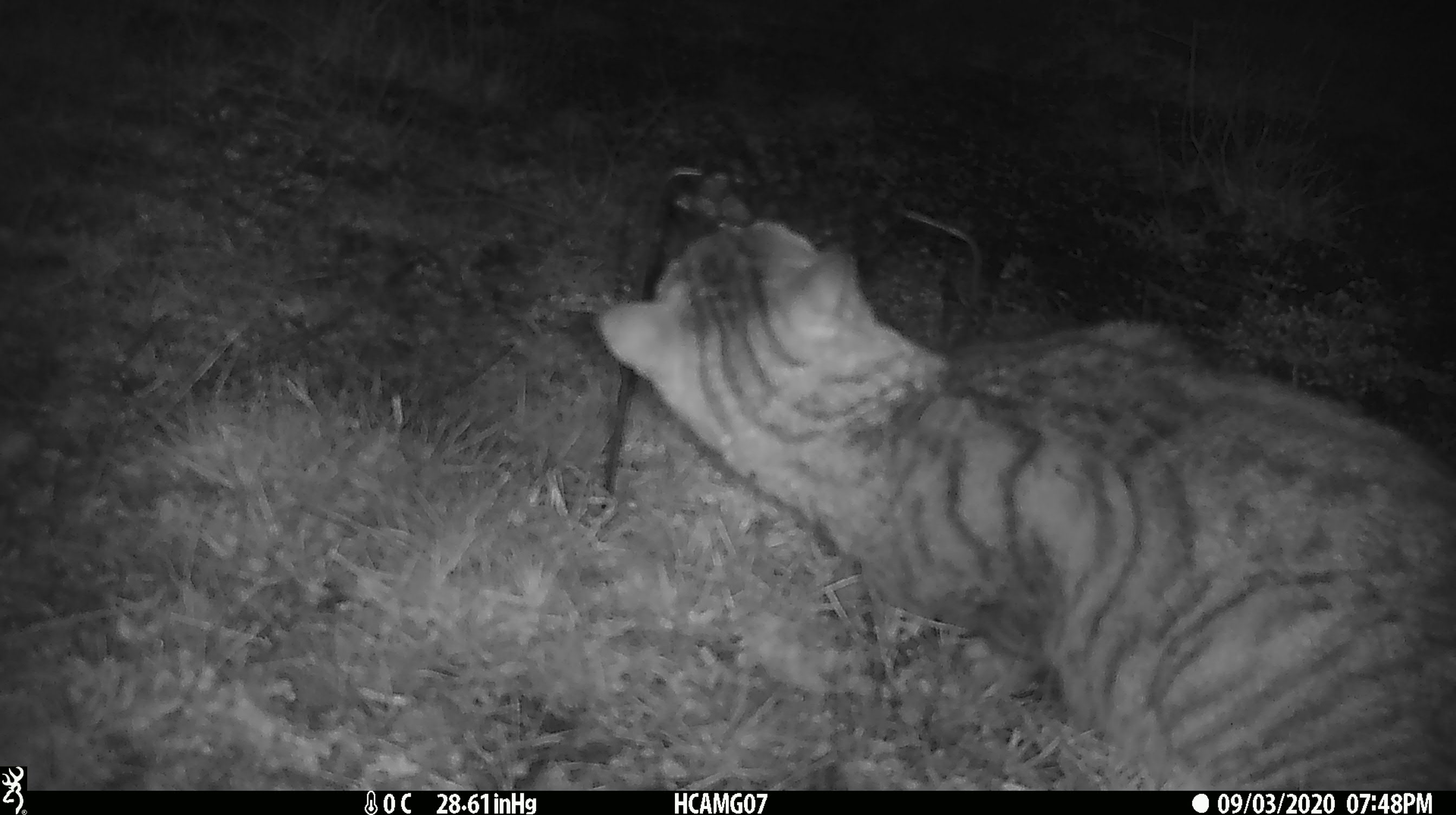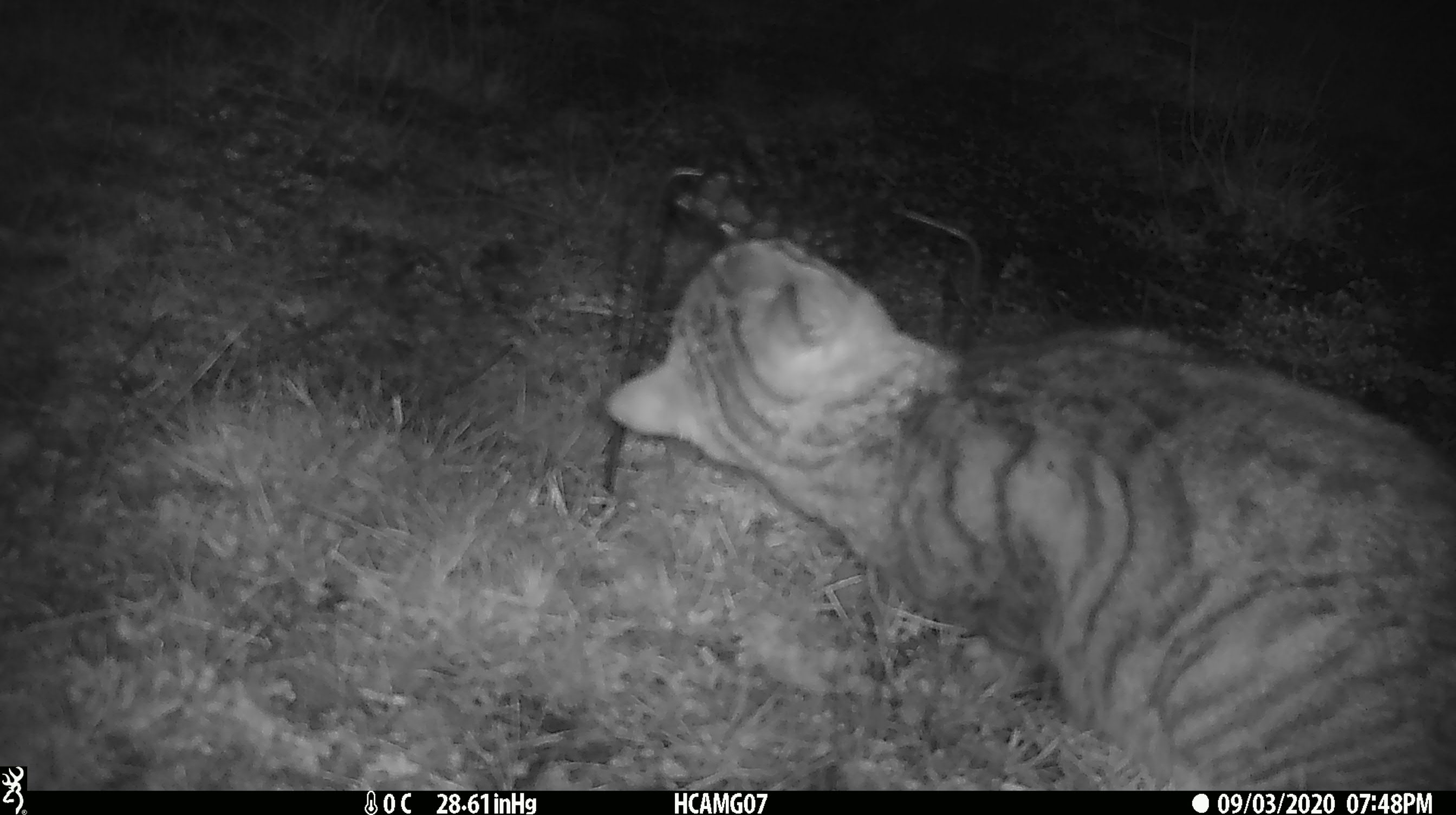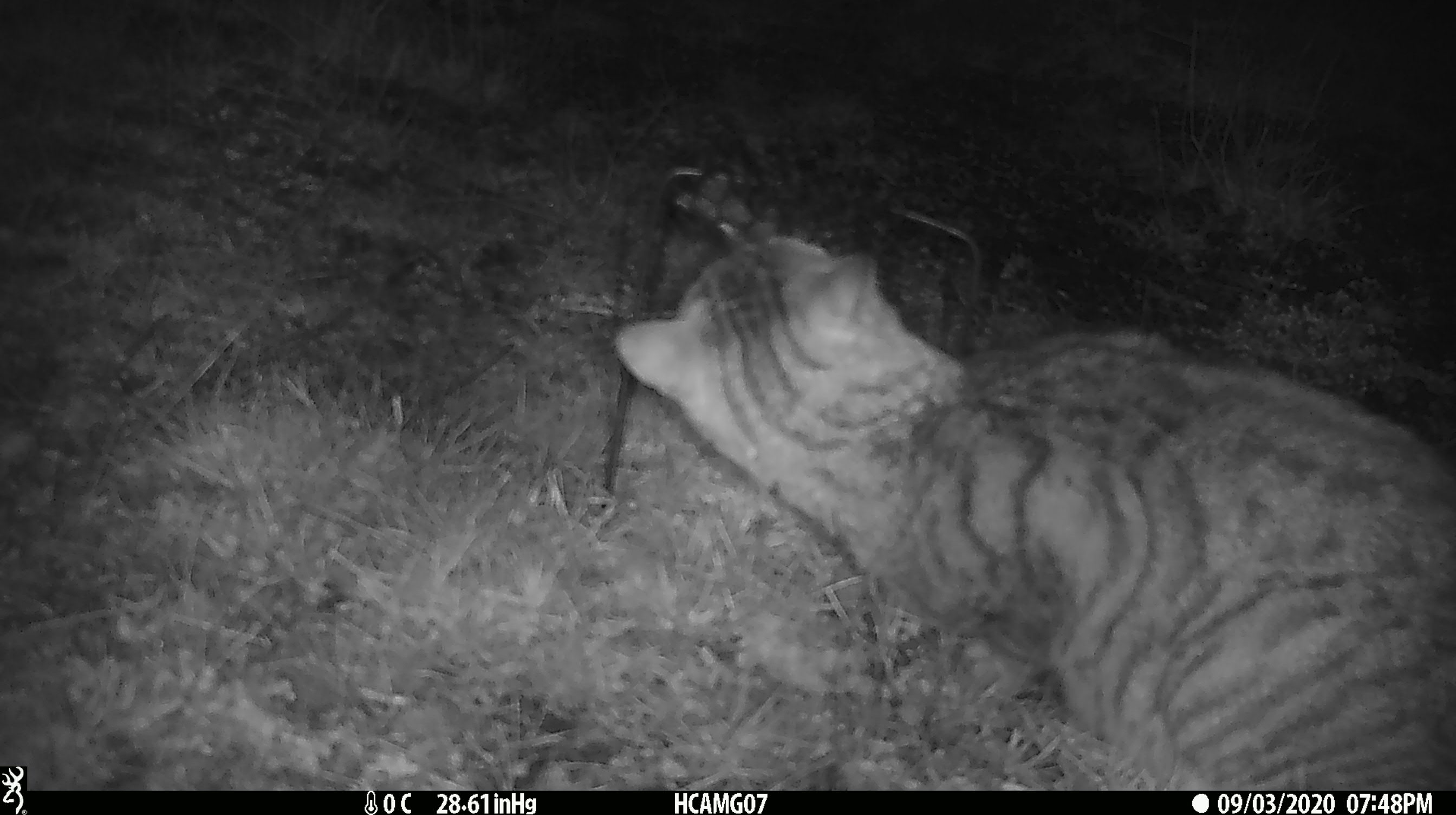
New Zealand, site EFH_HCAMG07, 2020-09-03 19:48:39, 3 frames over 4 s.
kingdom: Animalia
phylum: Chordata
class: Mammalia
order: Carnivora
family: Felidae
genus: Felis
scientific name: Felis catus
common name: domestic cat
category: cat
Cat (domestic cat) (Felis catus).